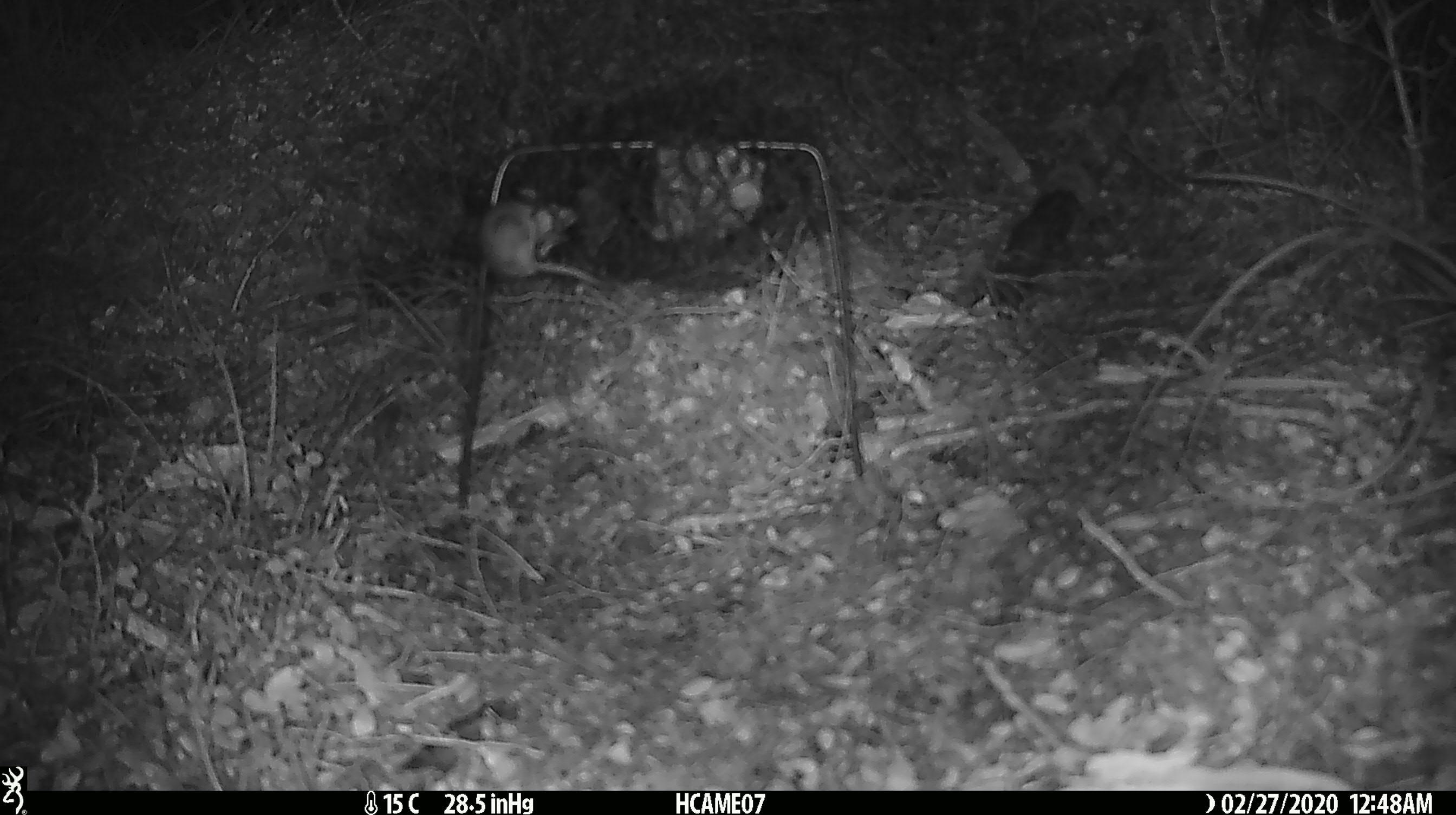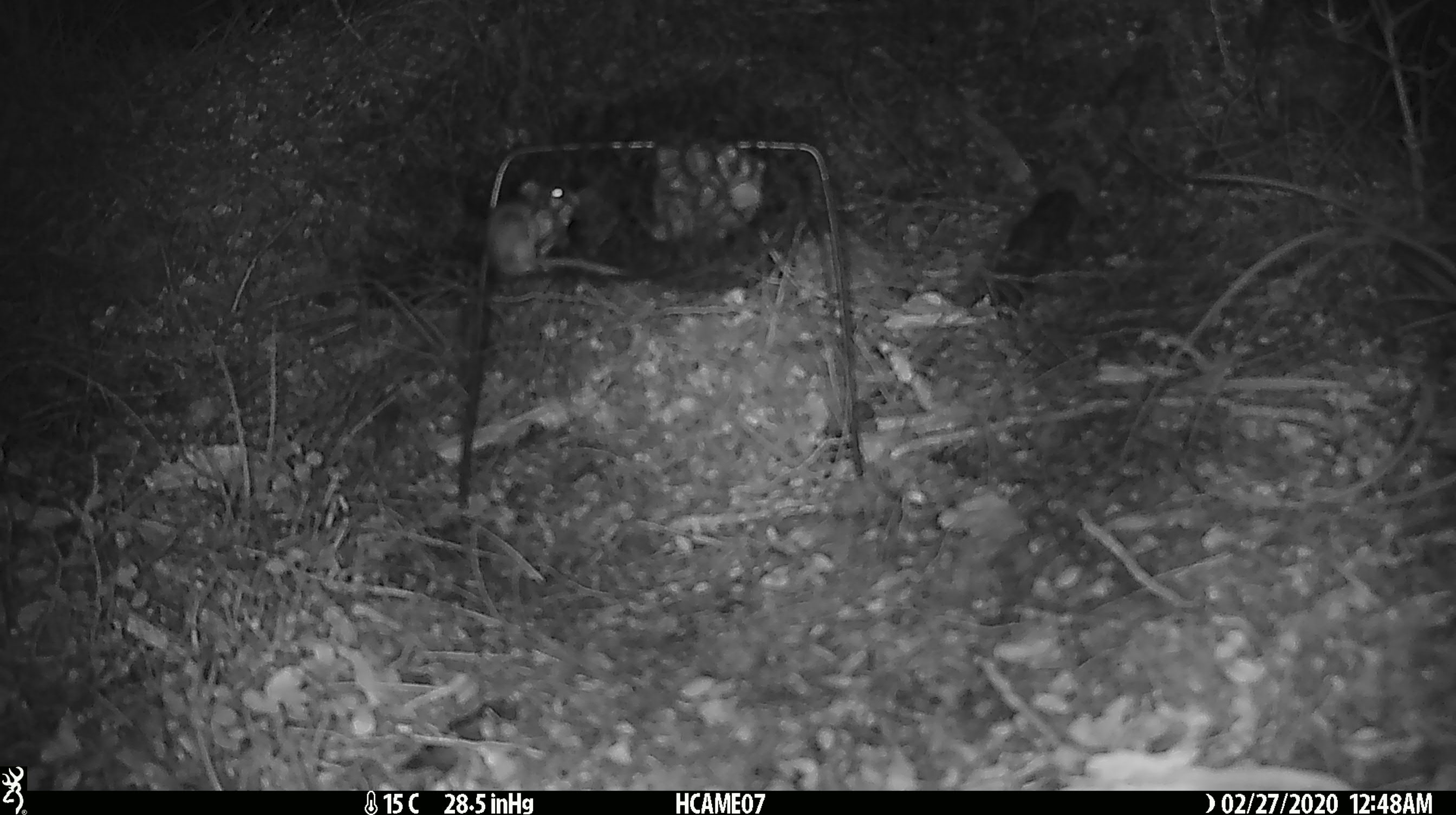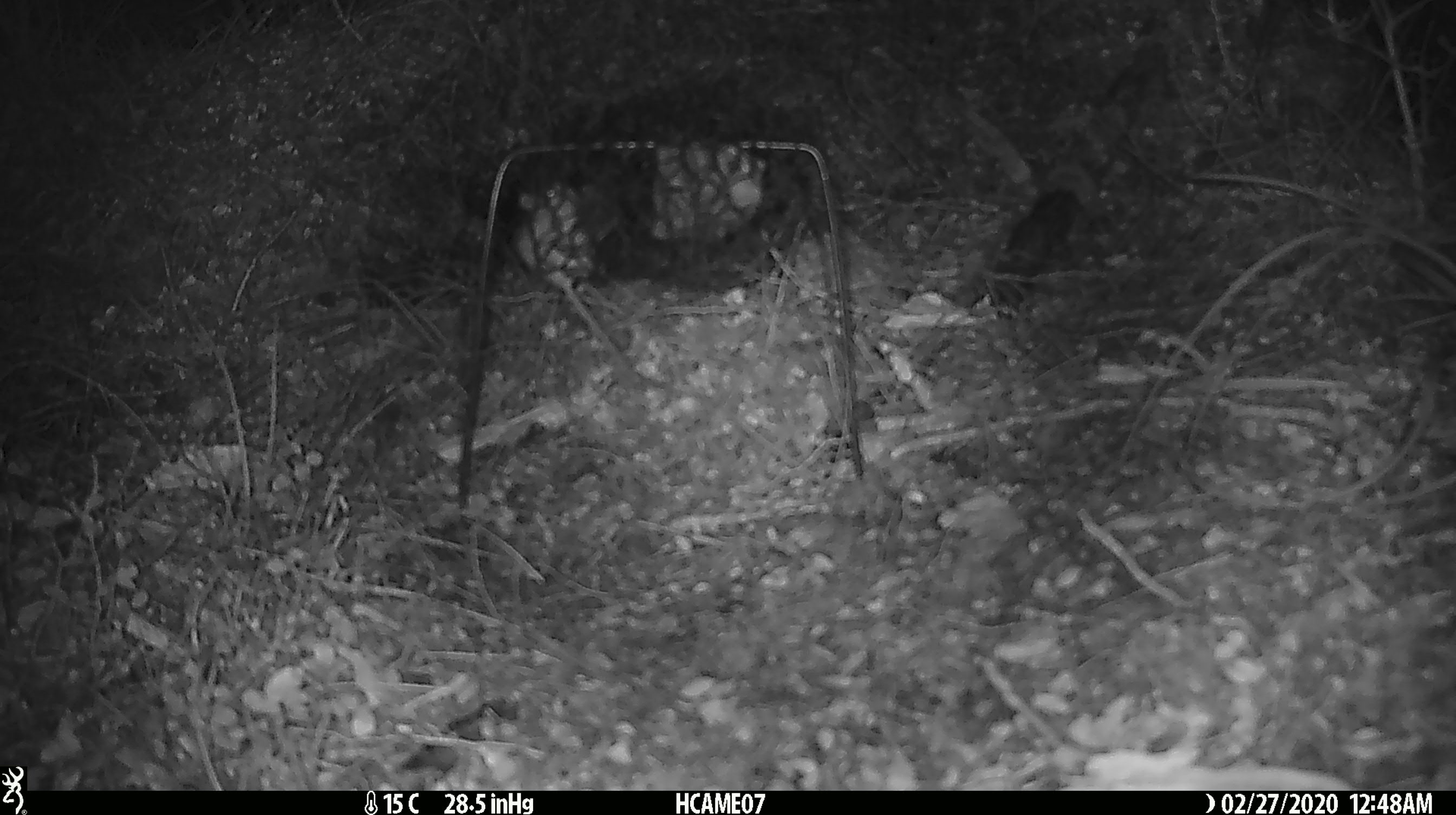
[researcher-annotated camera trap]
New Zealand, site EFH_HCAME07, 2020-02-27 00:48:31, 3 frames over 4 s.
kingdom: Animalia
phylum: Chordata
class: Mammalia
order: Rodentia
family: Muridae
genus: Mus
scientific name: Mus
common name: mouse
Mouse (Mus).